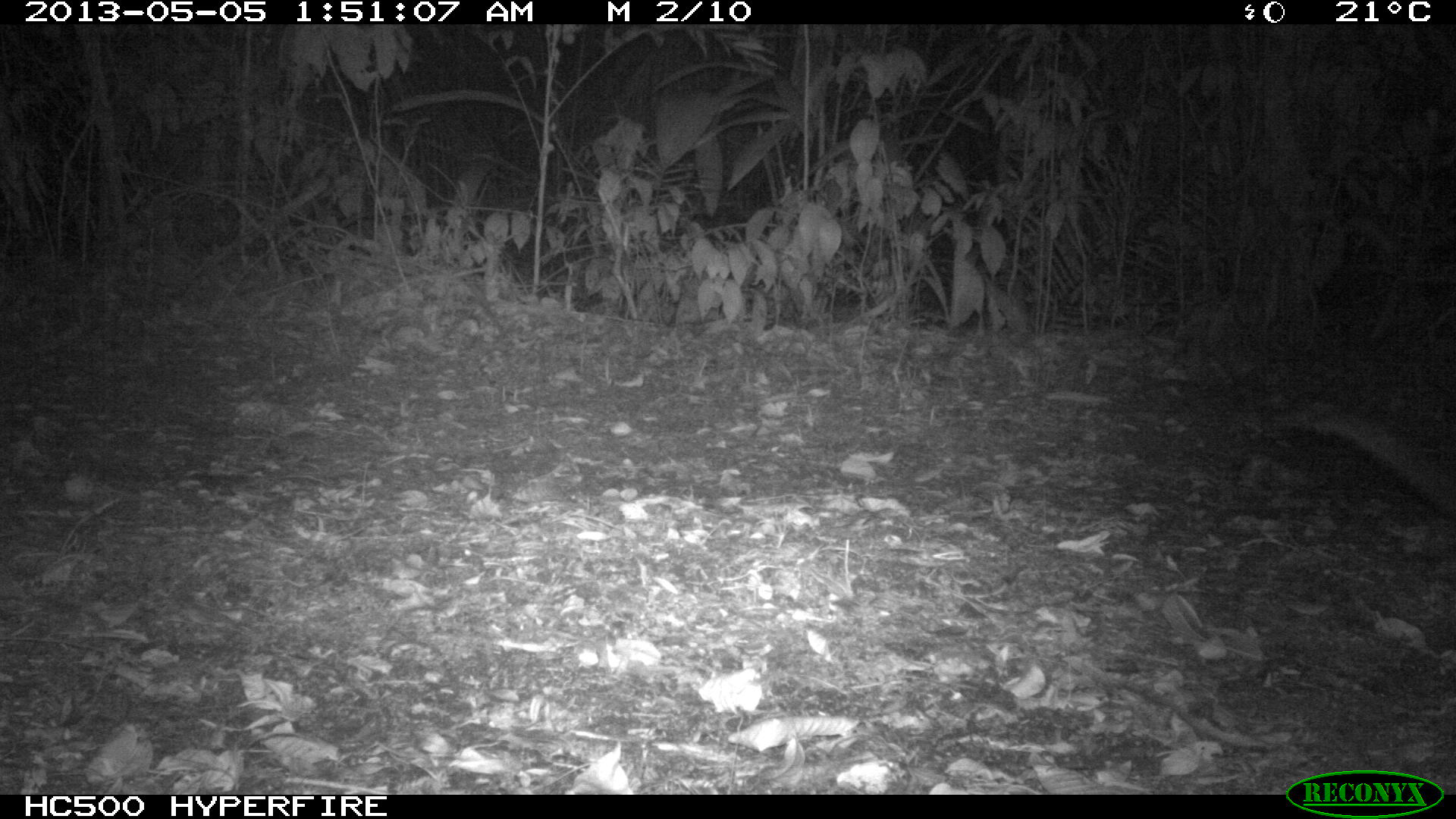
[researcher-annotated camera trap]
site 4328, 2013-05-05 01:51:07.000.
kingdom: Animalia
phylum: Chordata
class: Mammalia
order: Didelphimorphia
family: Didelphidae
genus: Didelphis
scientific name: Didelphis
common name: american opossums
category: didelphis sp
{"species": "didelphis sp (american opossums) (Didelphis)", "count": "1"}